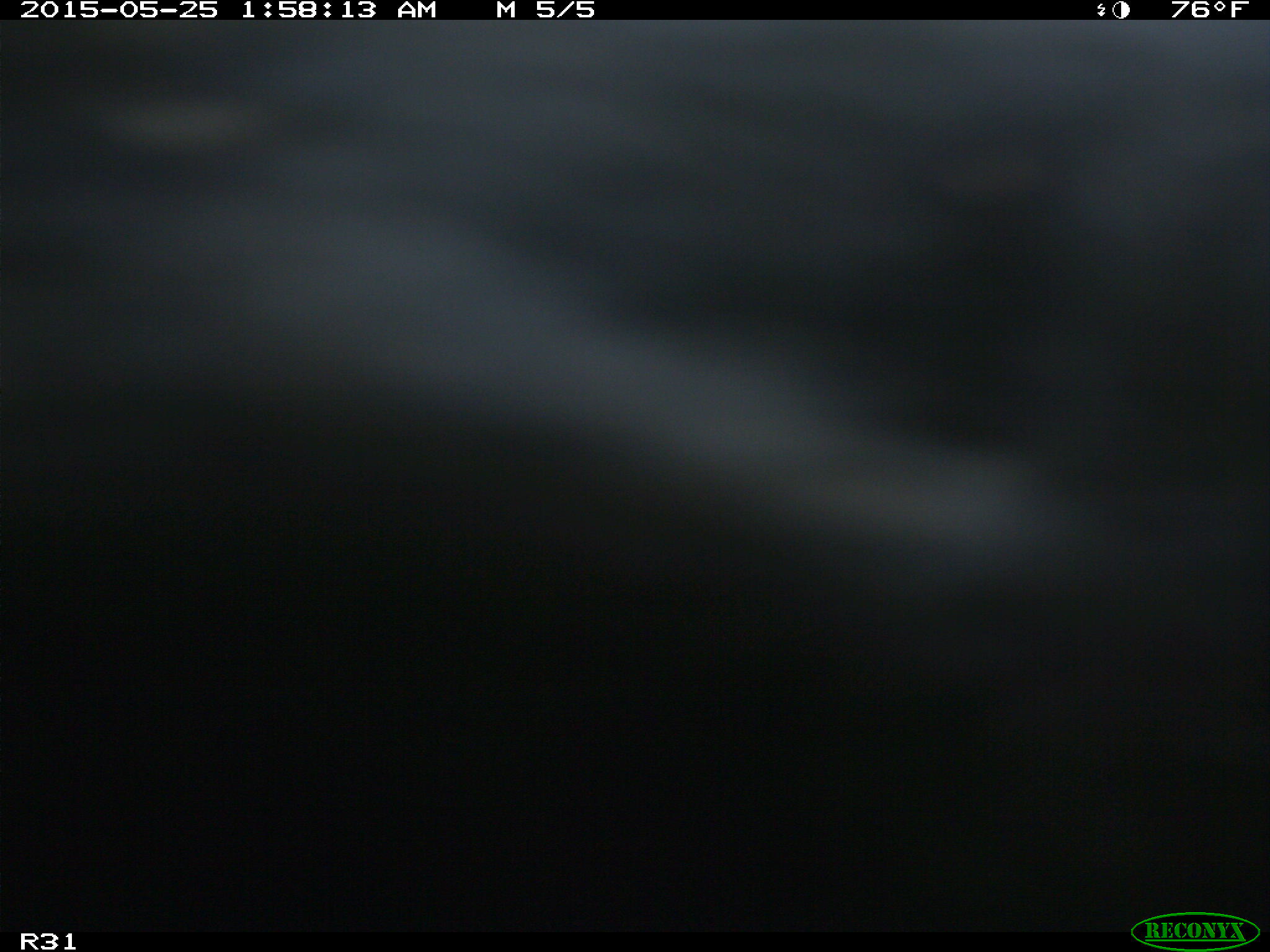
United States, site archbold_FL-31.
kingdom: Animalia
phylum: Chordata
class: Mammalia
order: Artiodactyla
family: Bovidae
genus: Bos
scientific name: Bos taurus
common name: domestic cow